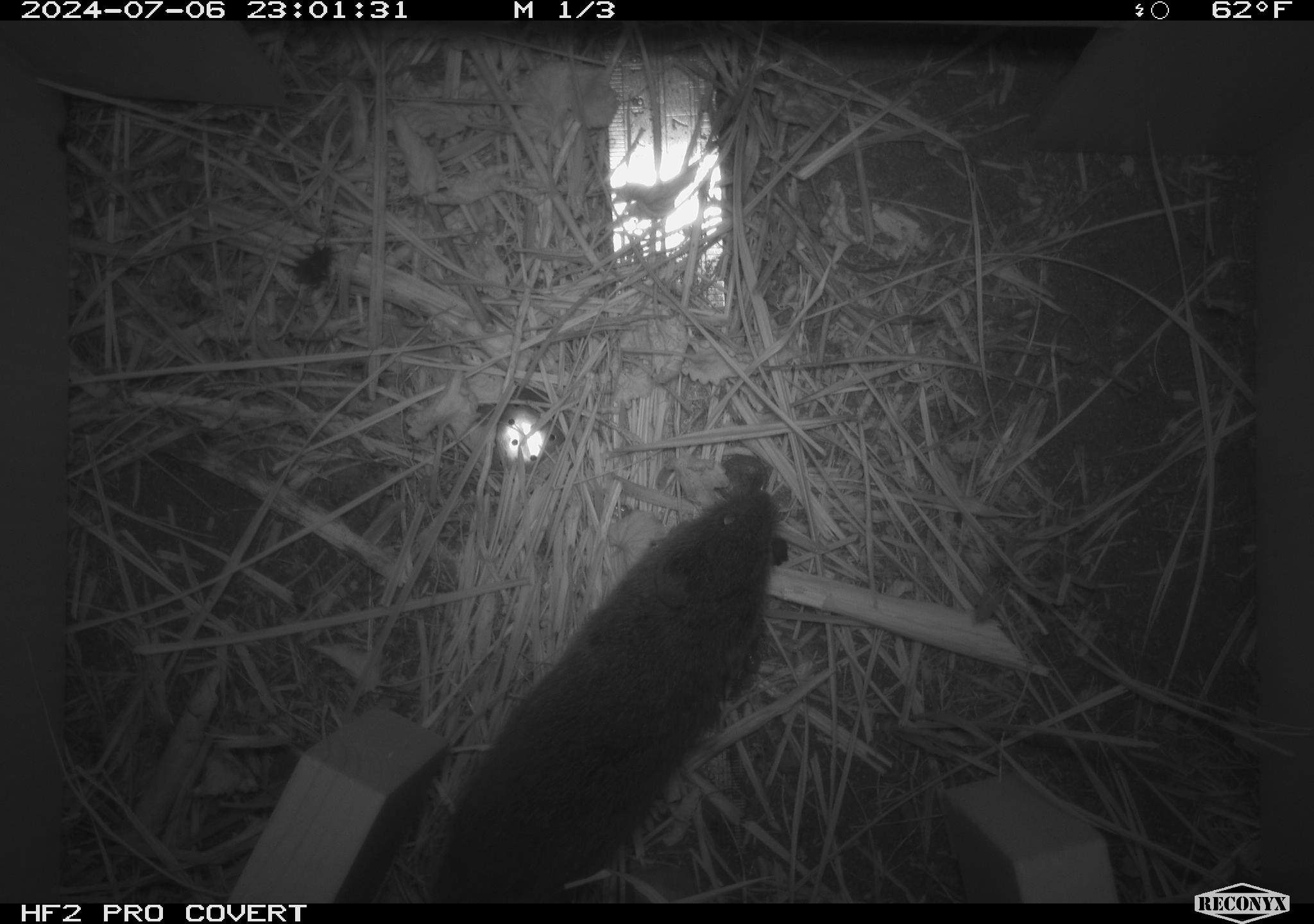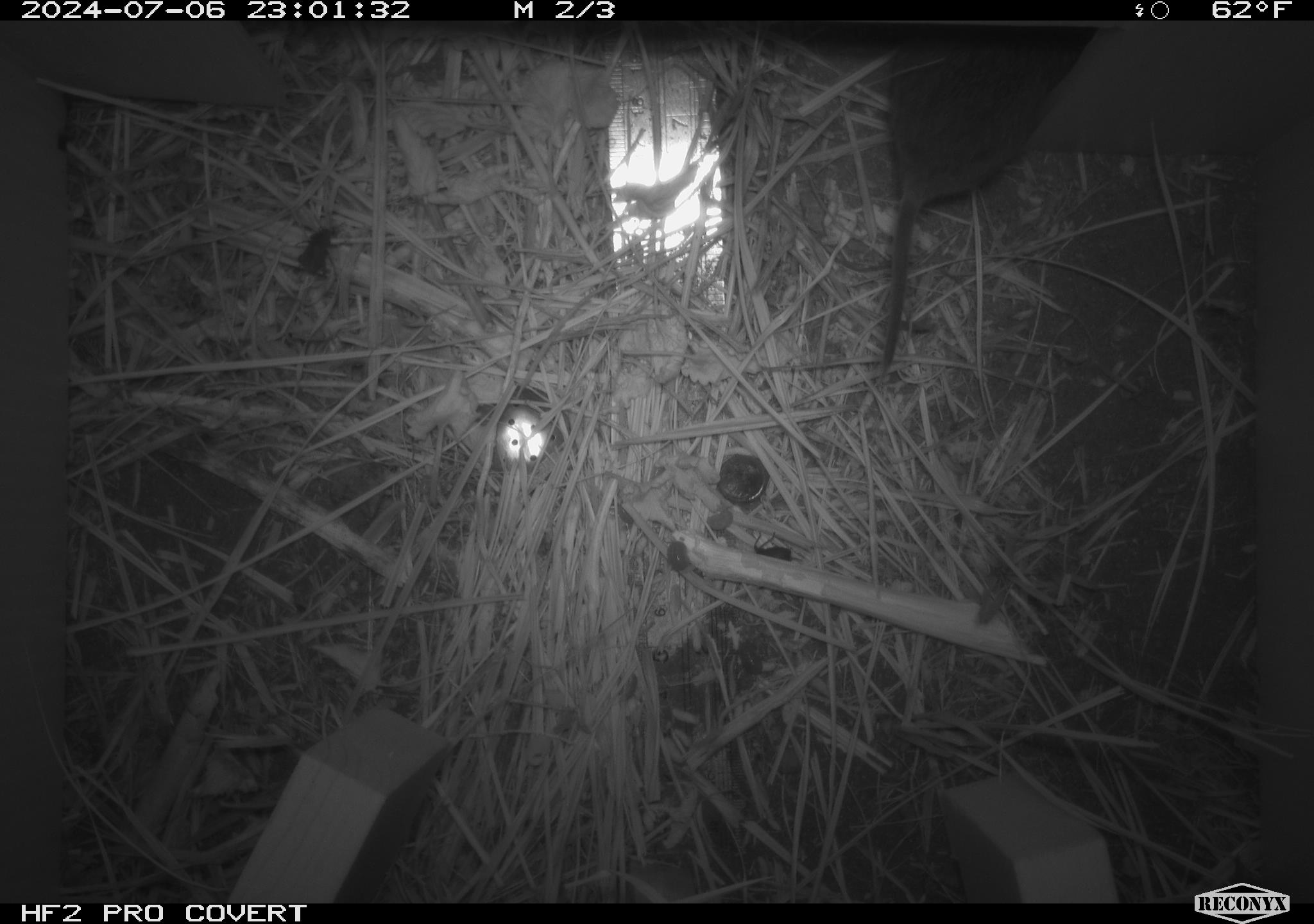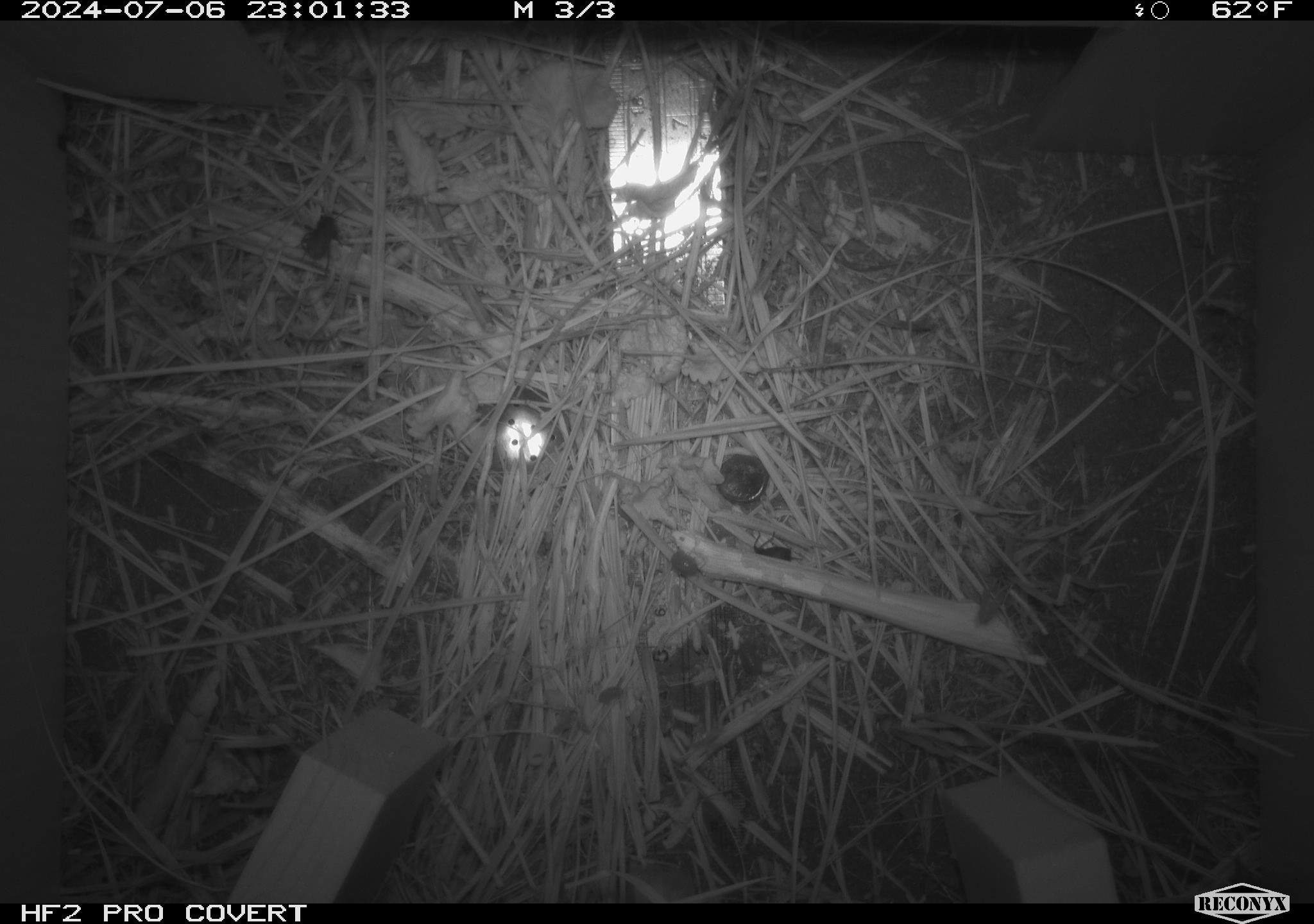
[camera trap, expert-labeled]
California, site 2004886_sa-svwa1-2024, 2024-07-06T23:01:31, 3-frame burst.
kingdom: Animalia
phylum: Chordata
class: Mammalia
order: Rodentia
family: Cricetidae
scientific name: Arvicolinae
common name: voles, lemmings, and muskrats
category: arvicolinae subfamily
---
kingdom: Animalia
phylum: Arthropoda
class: Malacostraca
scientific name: Malacostraca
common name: amphipods, crabs, isopods, krill, lobsters and shrimps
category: malacostracan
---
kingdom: Animalia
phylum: Arthropoda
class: Insecta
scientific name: Insecta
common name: insect